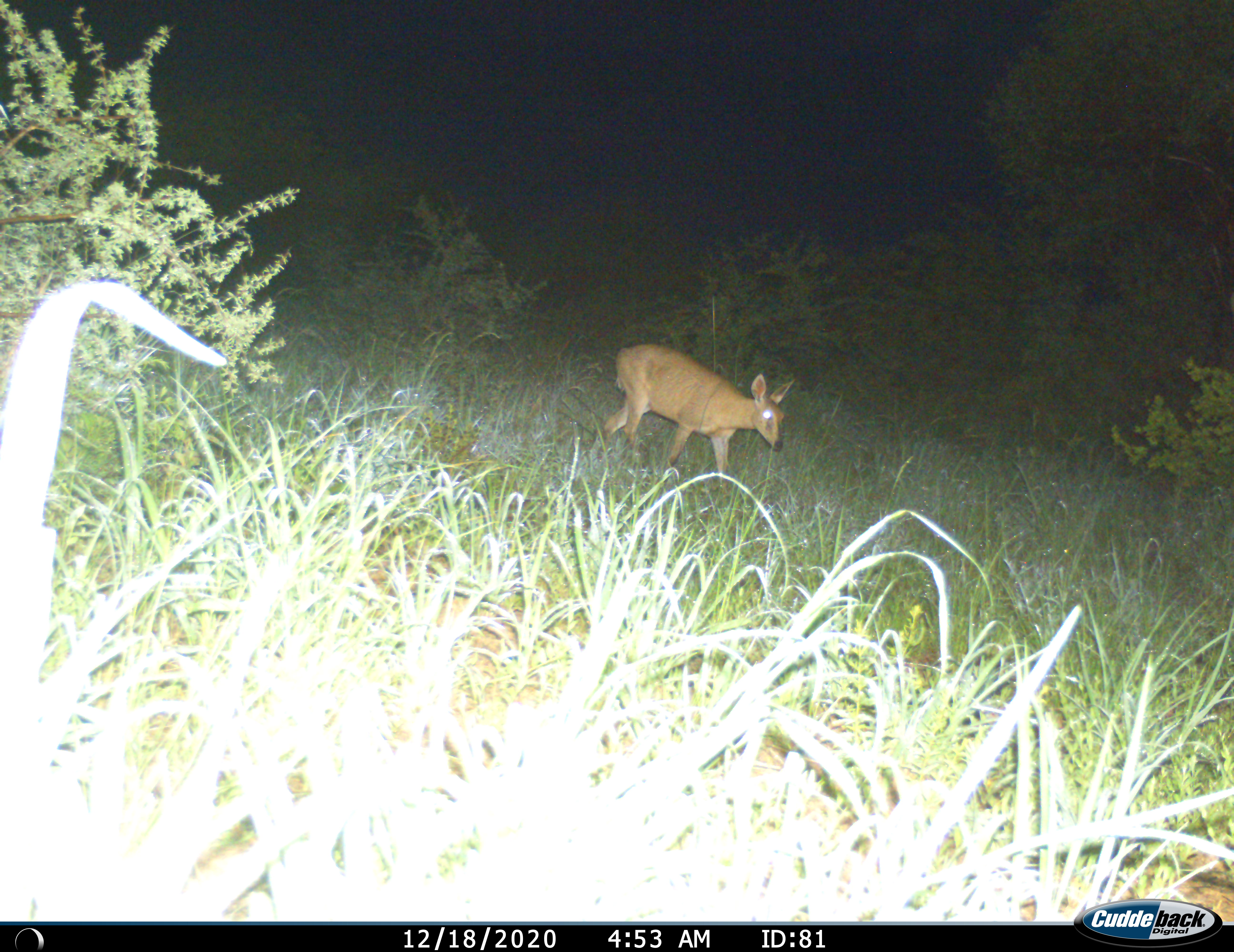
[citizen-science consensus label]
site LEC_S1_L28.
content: unidentified animal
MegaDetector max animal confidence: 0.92